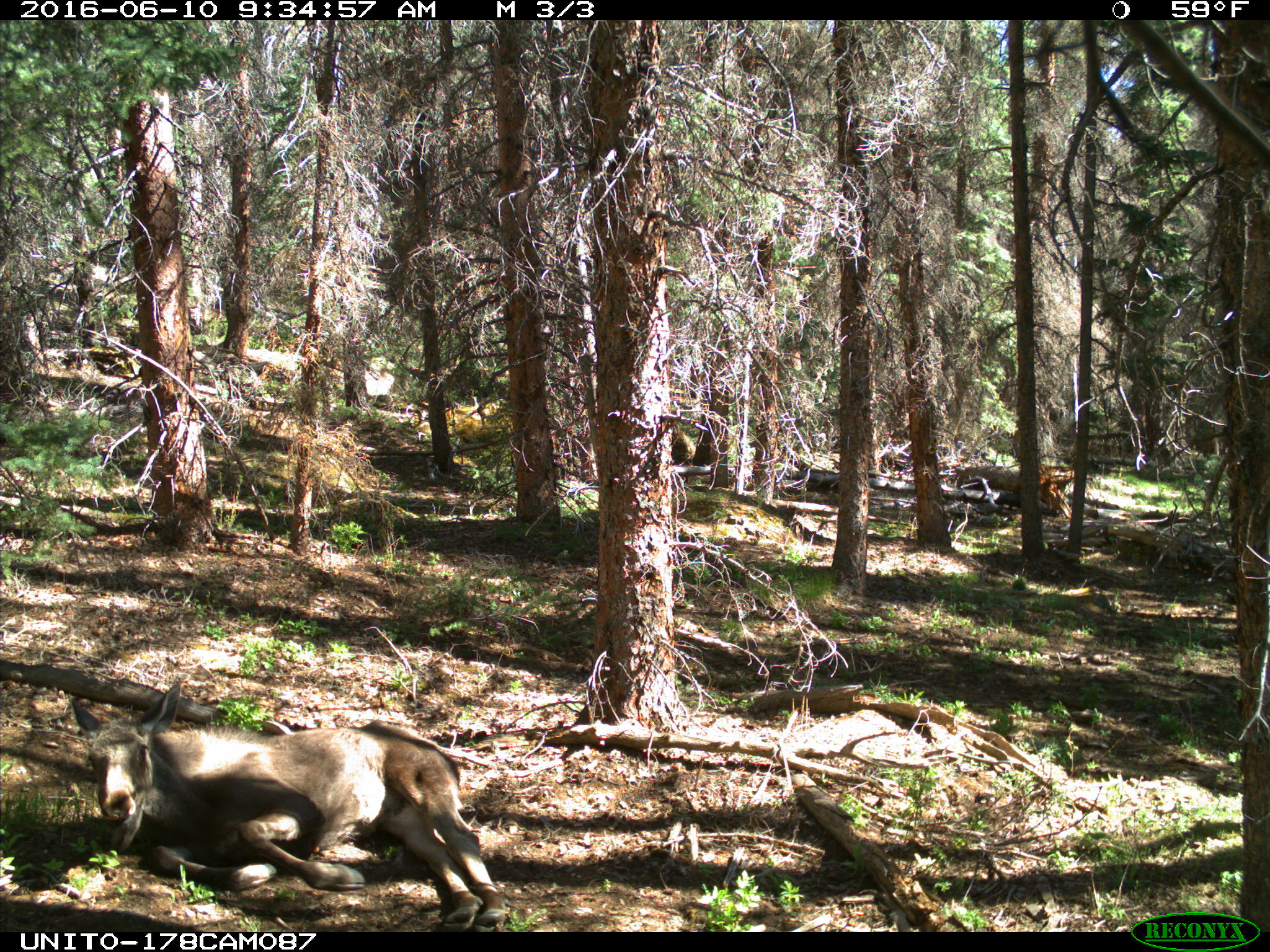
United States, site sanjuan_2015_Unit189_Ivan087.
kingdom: Animalia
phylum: Chordata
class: Mammalia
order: Artiodactyla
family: Cervidae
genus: Alces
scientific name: Alces alces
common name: moose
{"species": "Alces alces (moose)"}